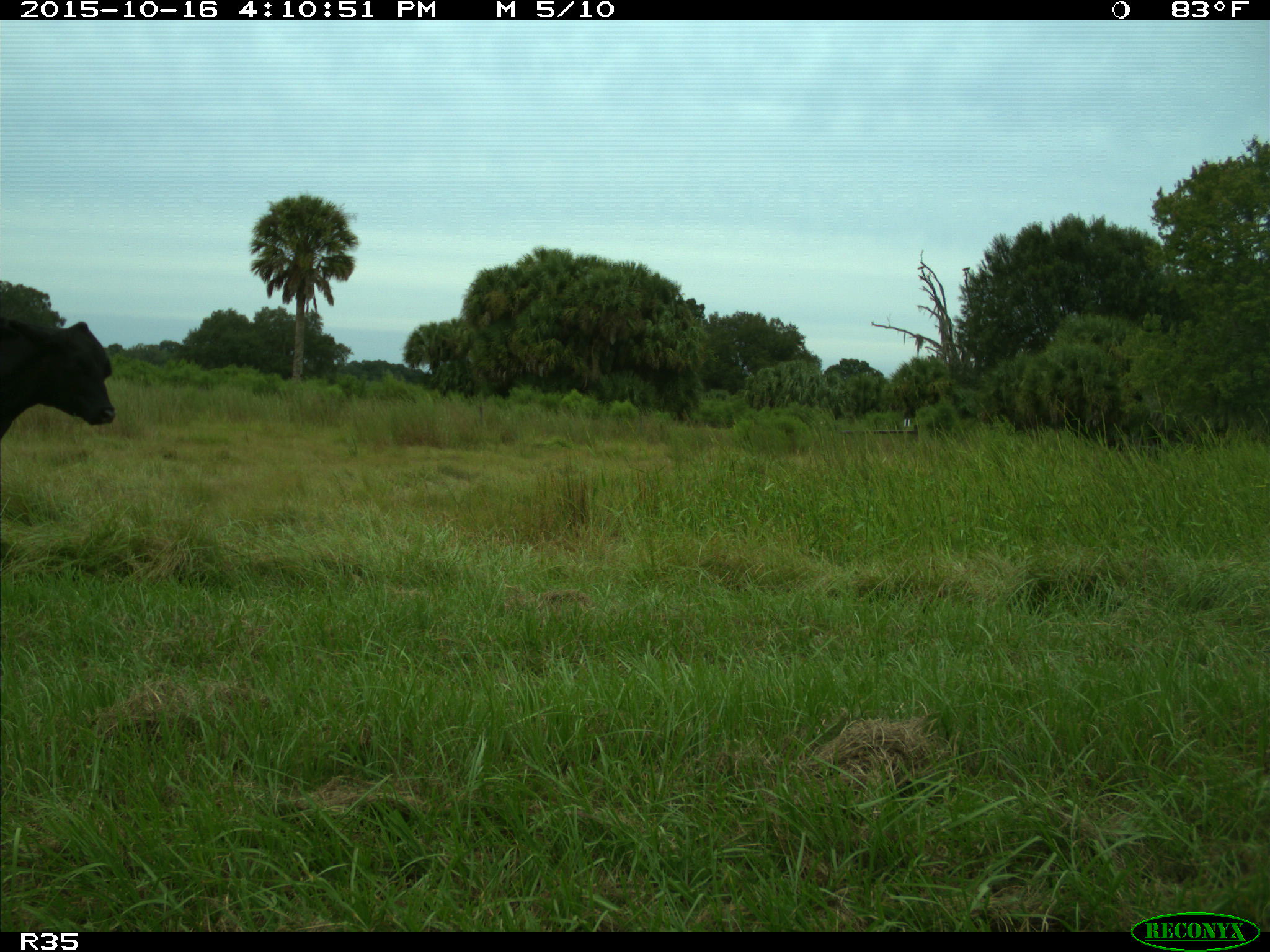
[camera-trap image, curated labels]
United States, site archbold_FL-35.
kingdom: Animalia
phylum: Chordata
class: Mammalia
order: Artiodactyla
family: Bovidae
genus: Bos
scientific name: Bos taurus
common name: domestic cow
Bos taurus (domestic cow).